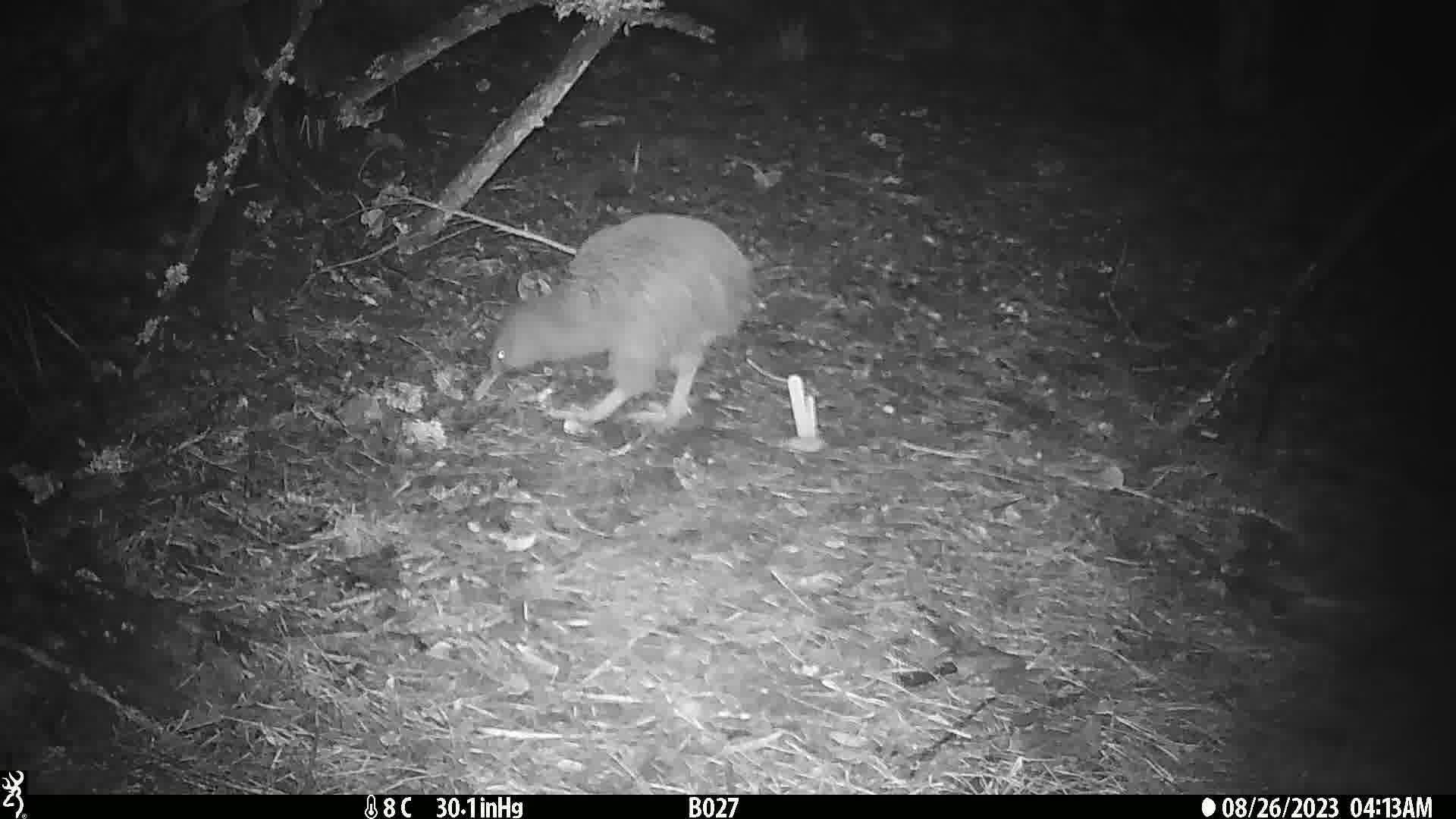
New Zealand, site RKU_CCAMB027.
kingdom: Animalia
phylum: Chordata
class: Aves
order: Apterygiformes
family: Apterygidae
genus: Apteryx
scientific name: Apteryx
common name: kiwi